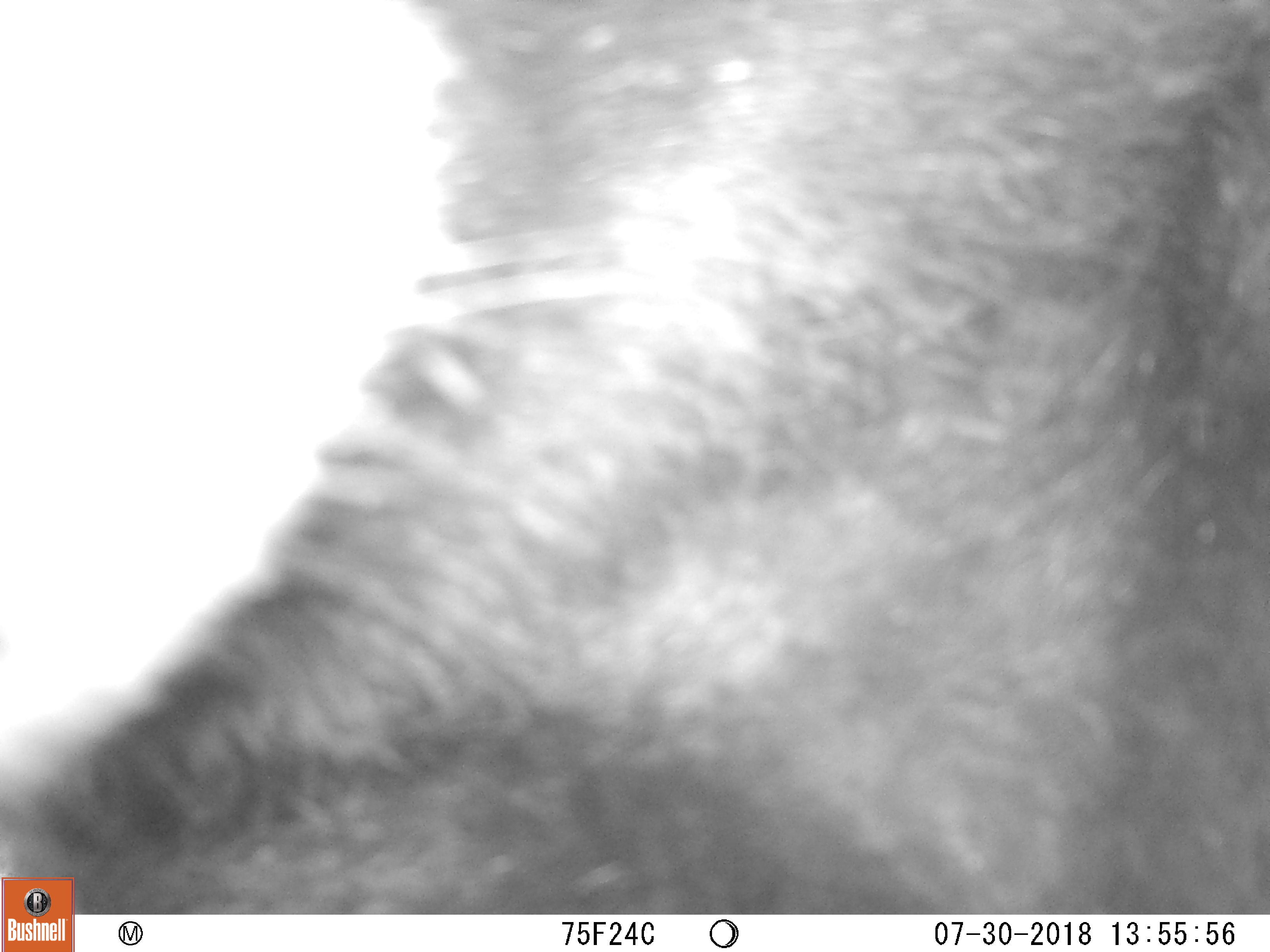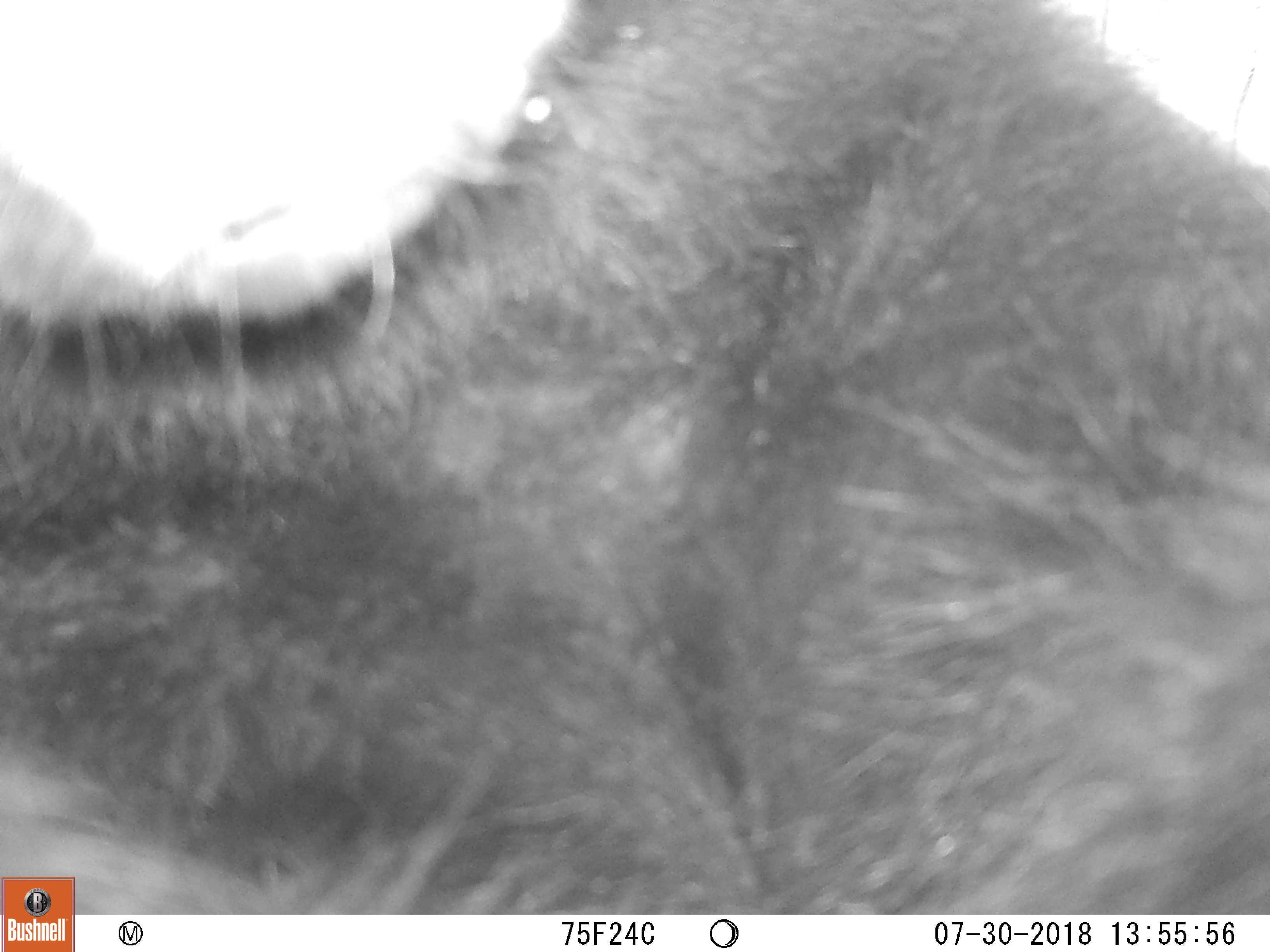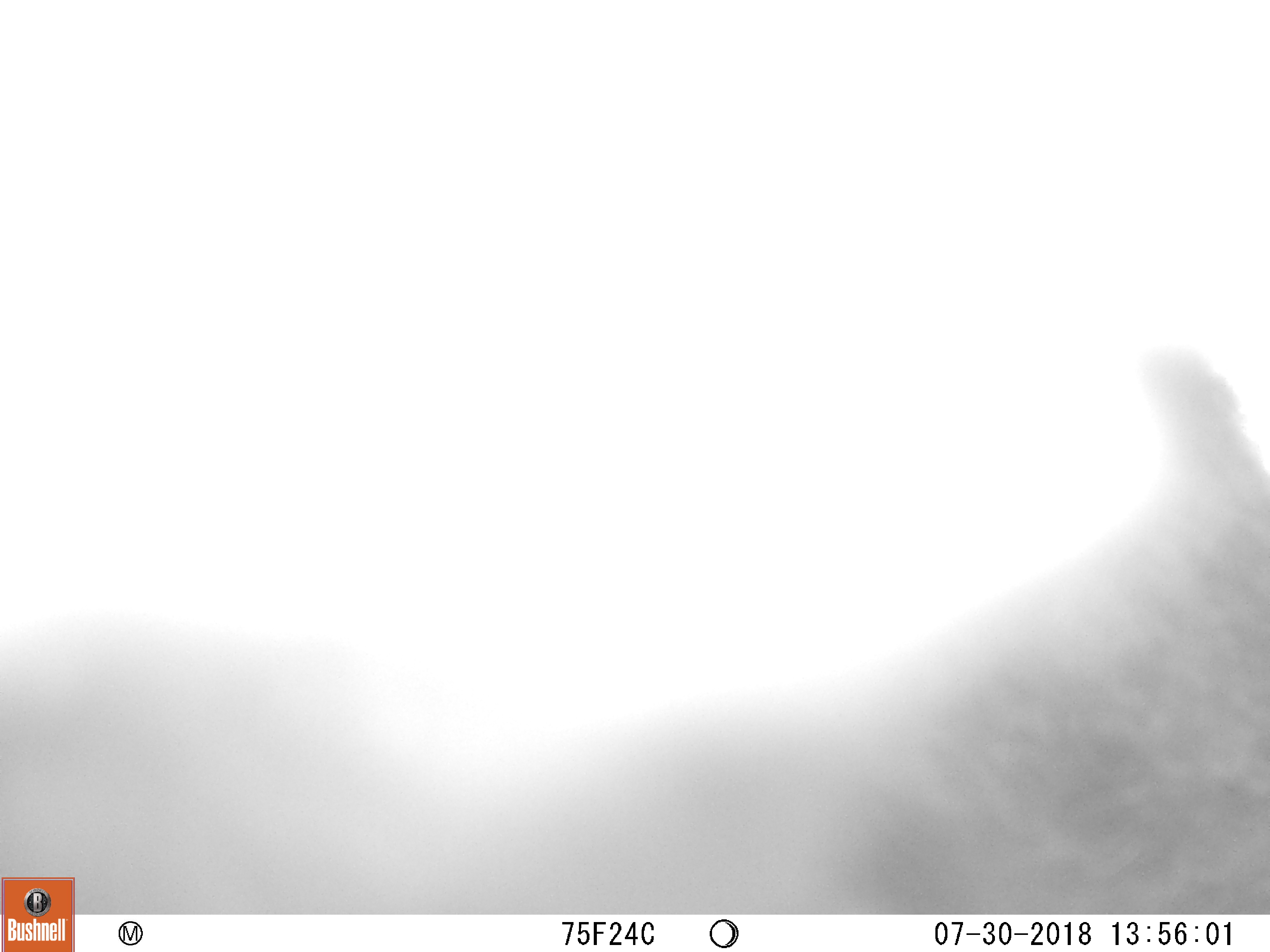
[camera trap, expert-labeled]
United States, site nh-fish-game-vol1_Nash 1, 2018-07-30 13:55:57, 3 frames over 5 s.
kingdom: Animalia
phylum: Chordata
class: Mammalia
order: Carnivora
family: Ursidae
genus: Ursus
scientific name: Ursus americanus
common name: black bear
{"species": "black bear (Ursus americanus)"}